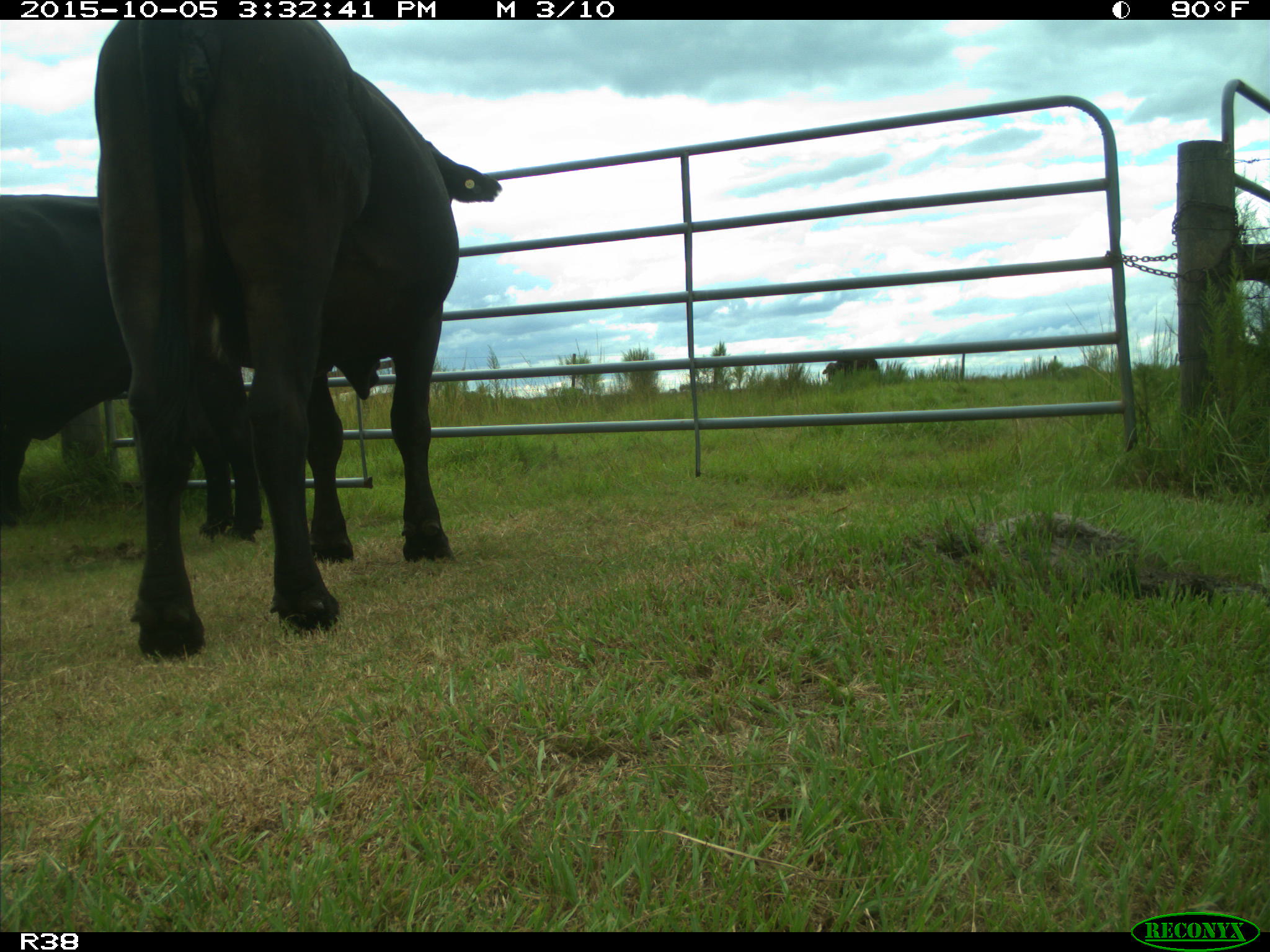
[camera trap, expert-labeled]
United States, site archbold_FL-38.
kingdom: Animalia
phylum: Chordata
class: Mammalia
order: Artiodactyla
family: Bovidae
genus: Bos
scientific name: Bos taurus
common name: domestic cow